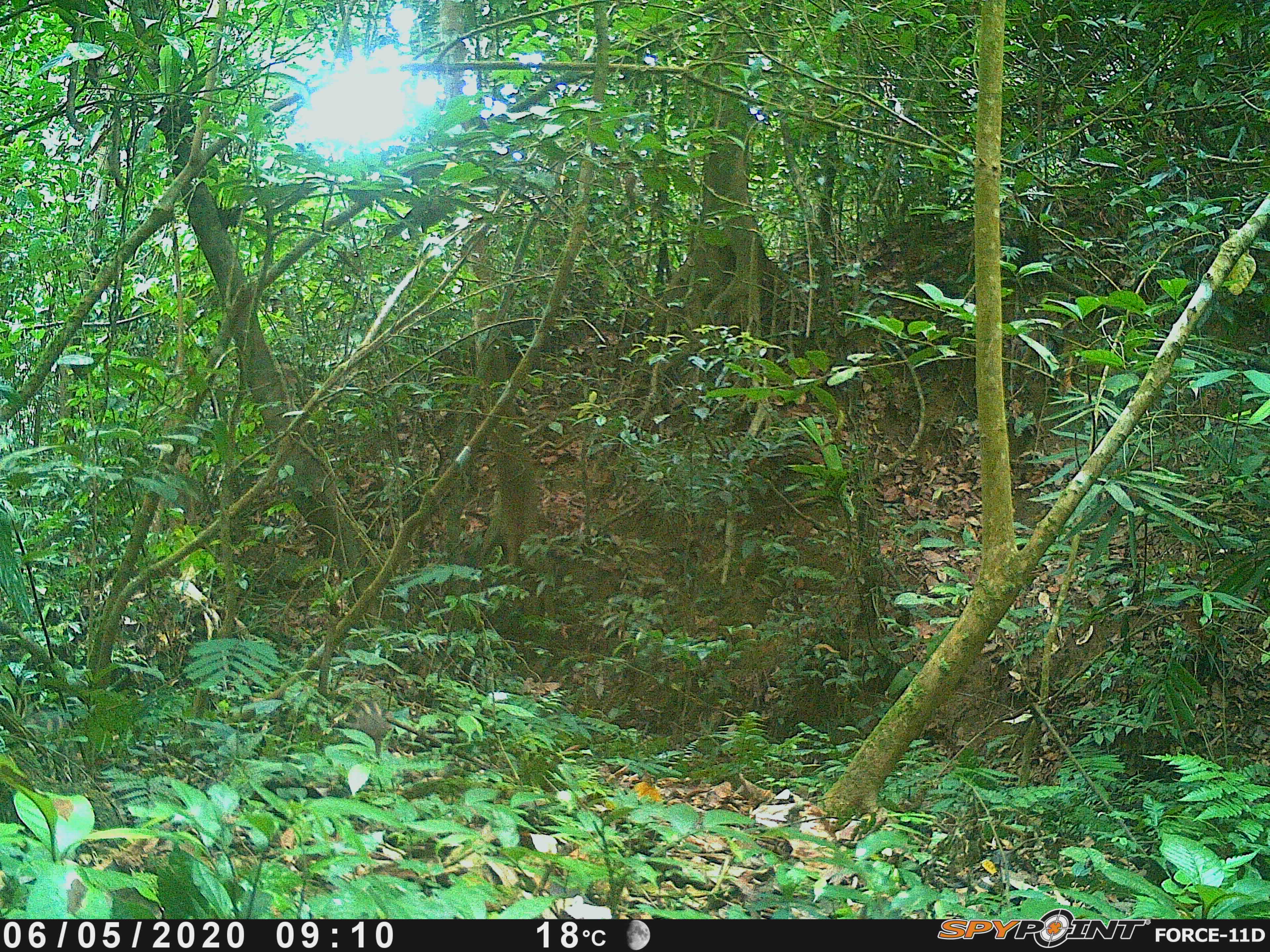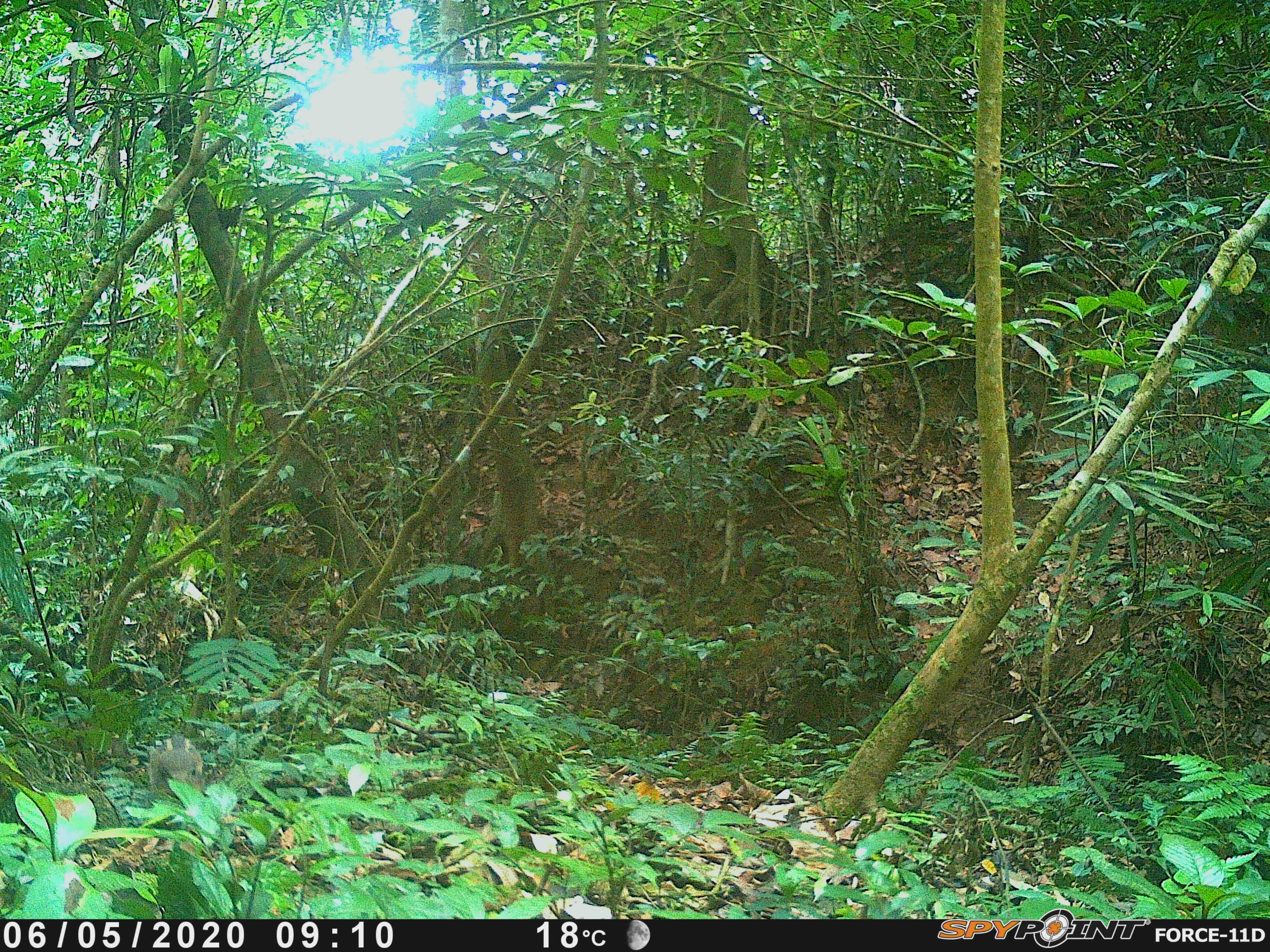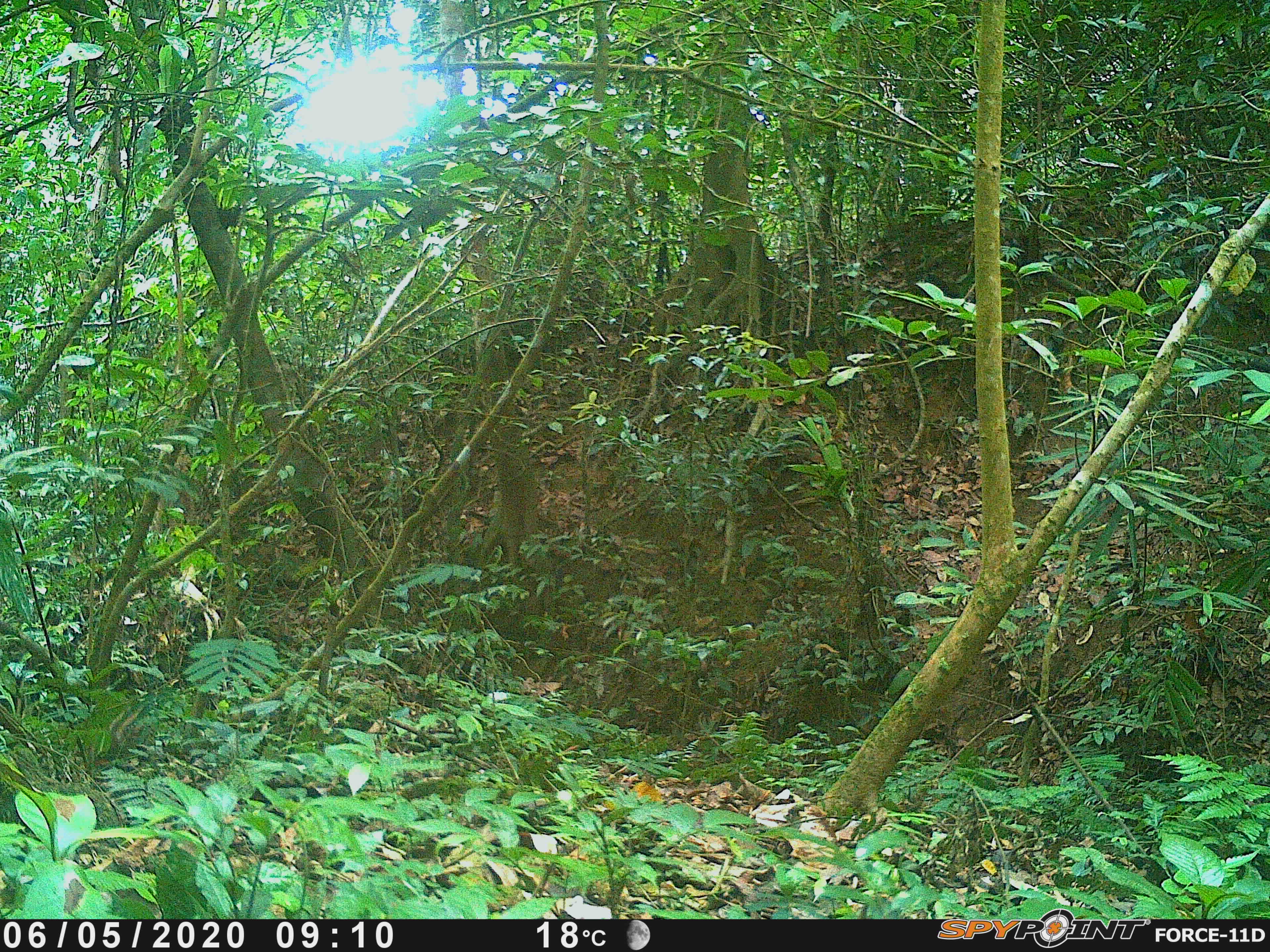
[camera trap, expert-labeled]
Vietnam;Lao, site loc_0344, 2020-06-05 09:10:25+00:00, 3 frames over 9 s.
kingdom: Animalia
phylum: Chordata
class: Mammalia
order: Artiodactyla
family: Suidae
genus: Sus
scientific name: Sus scrofa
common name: eurasian wild pig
Eurasian wild pig (Sus scrofa). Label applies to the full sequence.